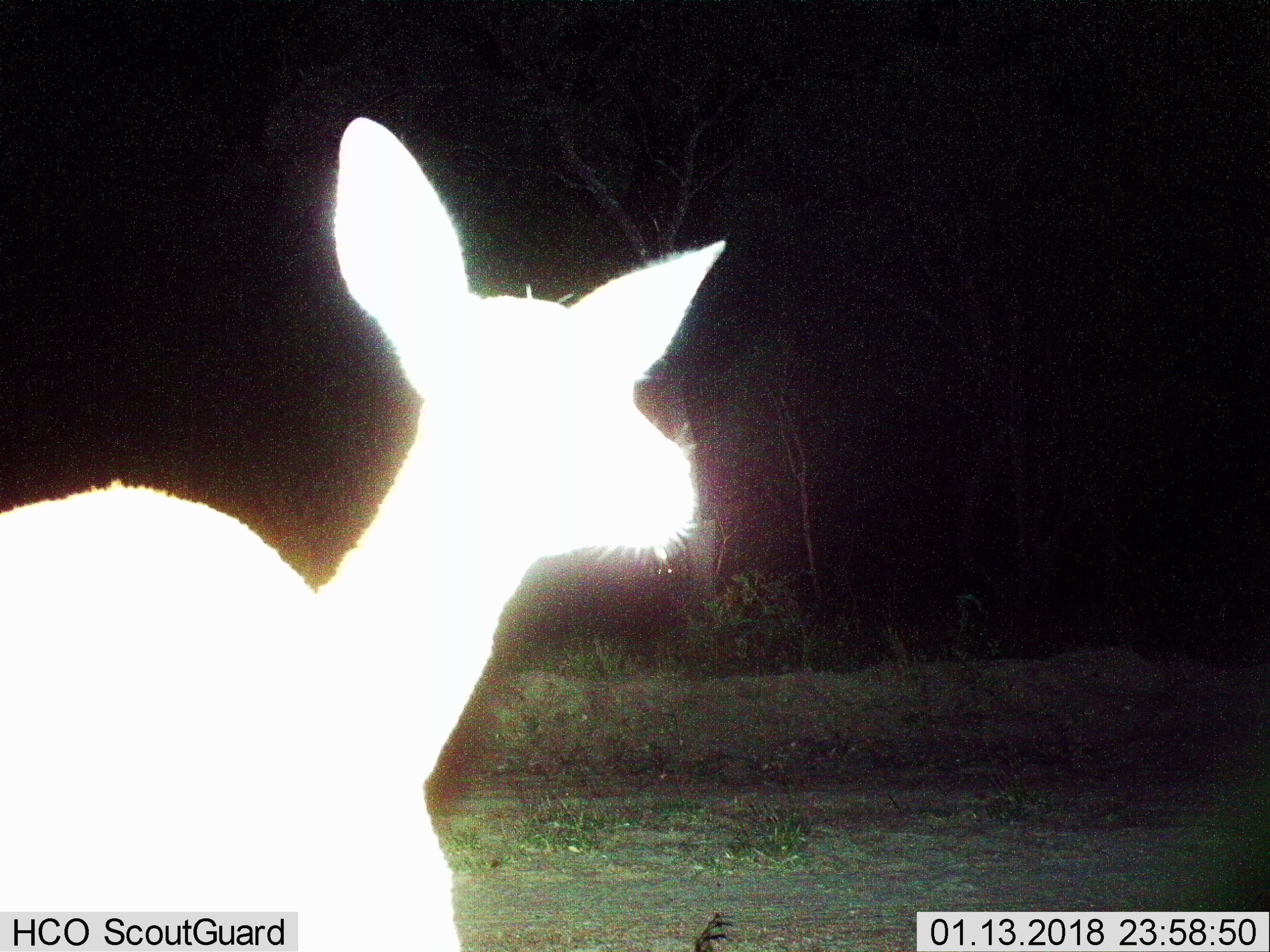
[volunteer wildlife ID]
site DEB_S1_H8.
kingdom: Animalia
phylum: Chordata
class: Mammalia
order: Artiodactyla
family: Bovidae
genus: Aepyceros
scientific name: Aepyceros melampus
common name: impala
Impala (Aepyceros melampus), count 1. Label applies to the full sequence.